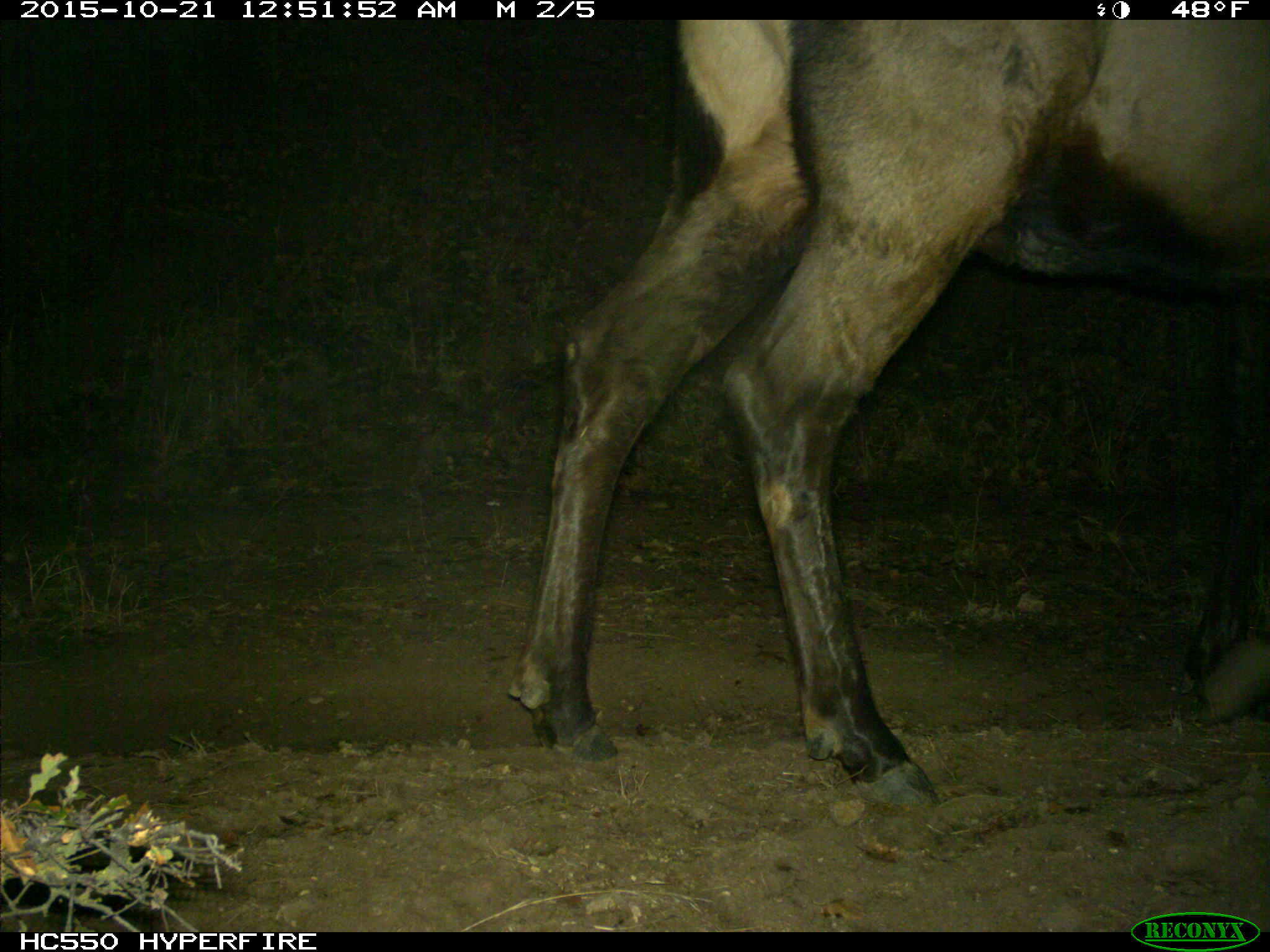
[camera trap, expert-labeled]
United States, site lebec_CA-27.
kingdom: Animalia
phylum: Chordata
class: Mammalia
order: Artiodactyla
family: Cervidae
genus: Cervus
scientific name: Cervus canadensis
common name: elk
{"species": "Cervus canadensis (elk)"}